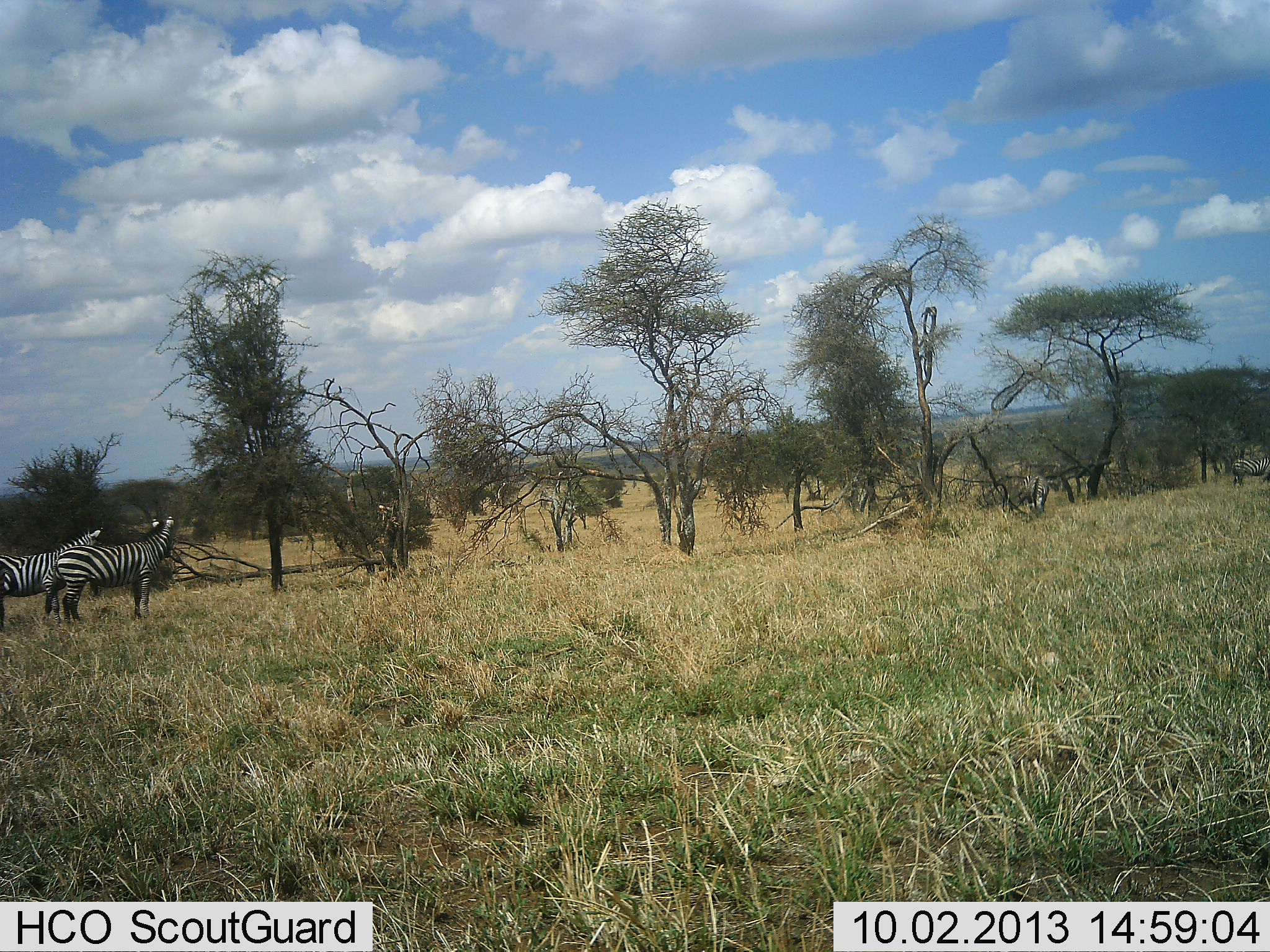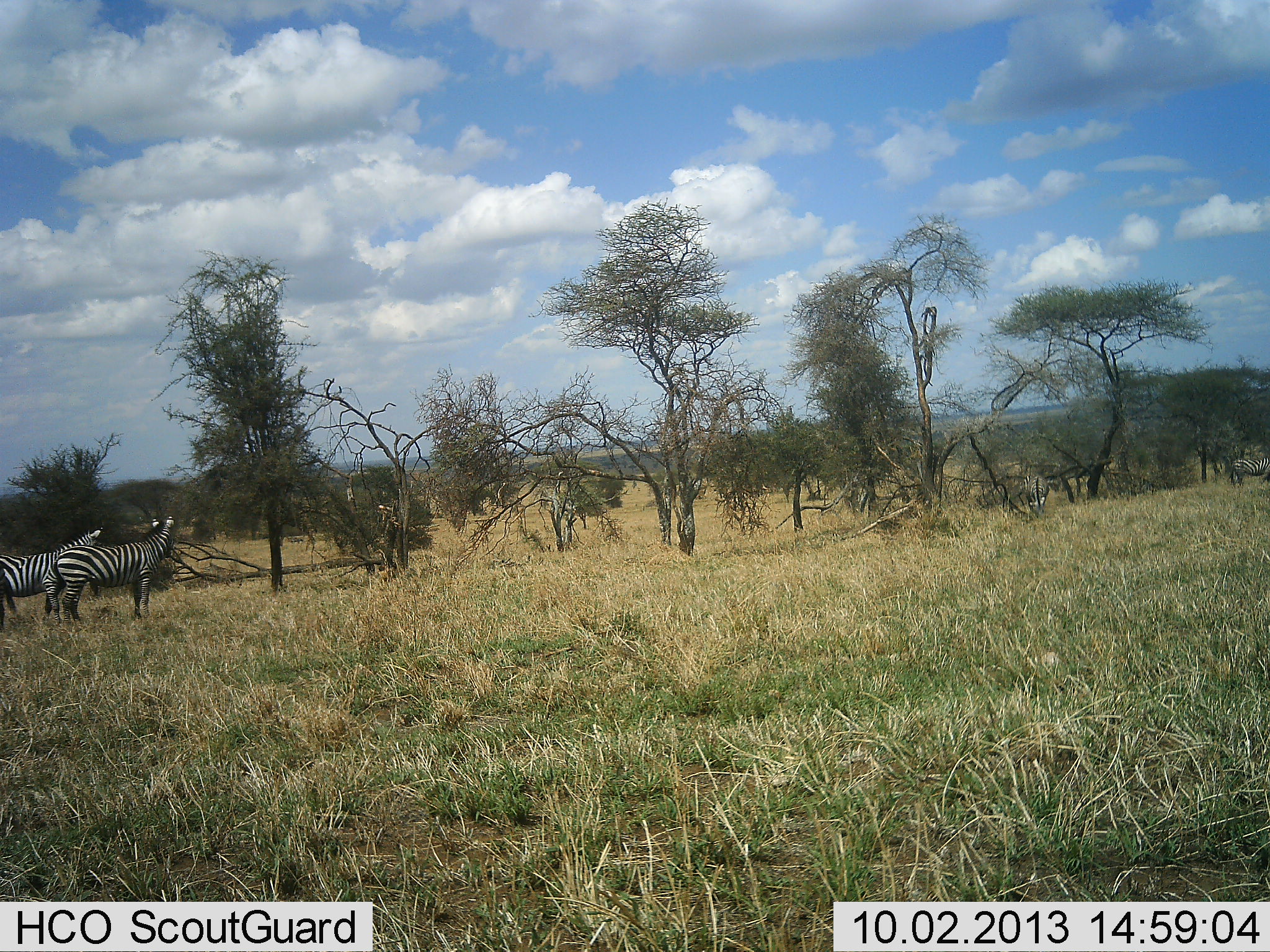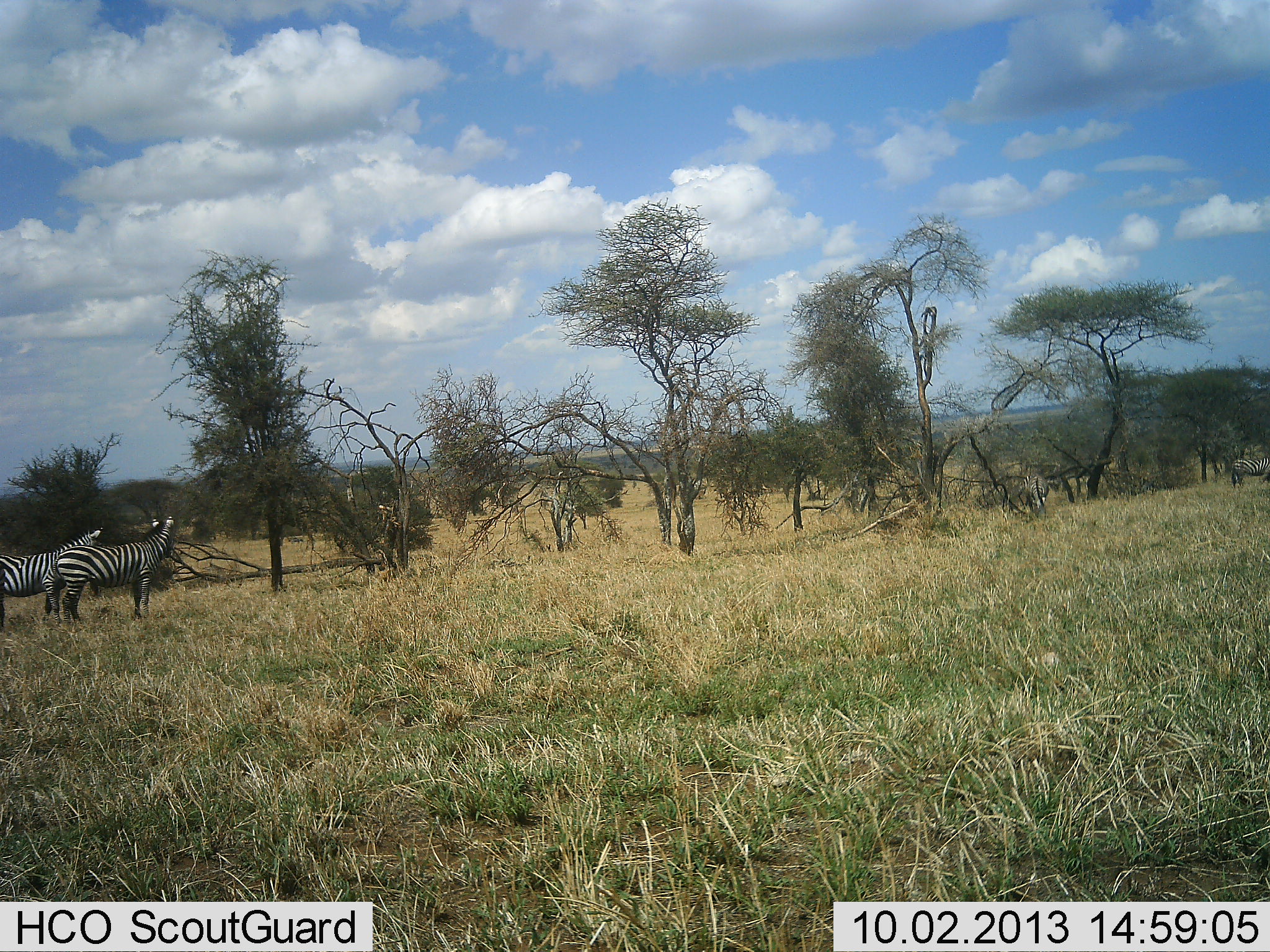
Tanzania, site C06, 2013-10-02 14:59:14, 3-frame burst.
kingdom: Animalia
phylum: Chordata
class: Mammalia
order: Perissodactyla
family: Equidae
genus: Equus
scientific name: Equus quagga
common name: plains zebra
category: zebra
Zebra (plains zebra) (Equus quagga), count 4. Behavior (volunteer vote fractions): standing 100%, resting 0%, moving 0%, interacting 10%. Young present (vote fraction): 0%. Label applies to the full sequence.